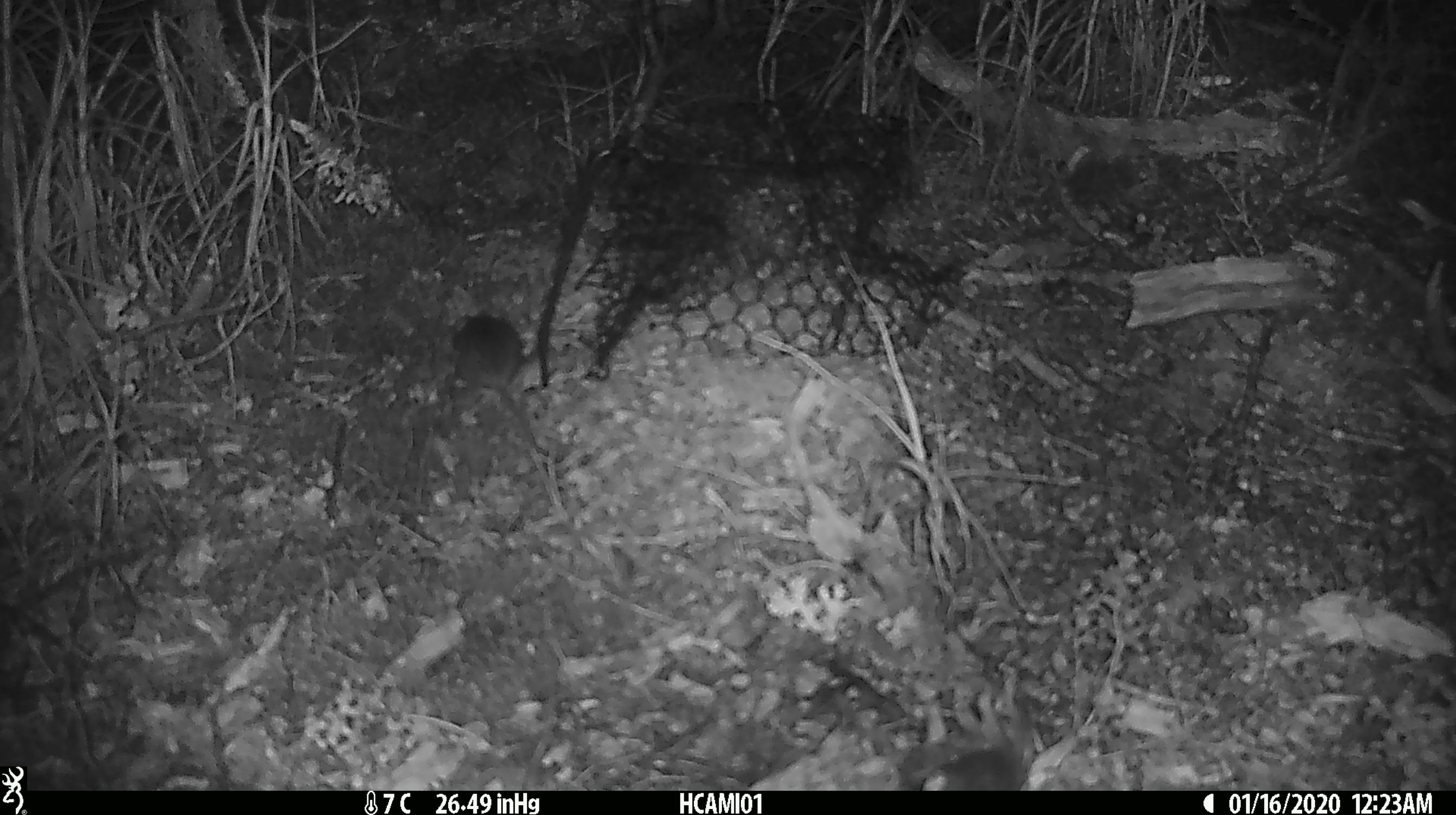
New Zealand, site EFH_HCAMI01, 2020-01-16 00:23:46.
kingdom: Animalia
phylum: Chordata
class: Mammalia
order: Rodentia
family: Muridae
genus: Mus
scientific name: Mus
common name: mouse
Mouse (Mus).